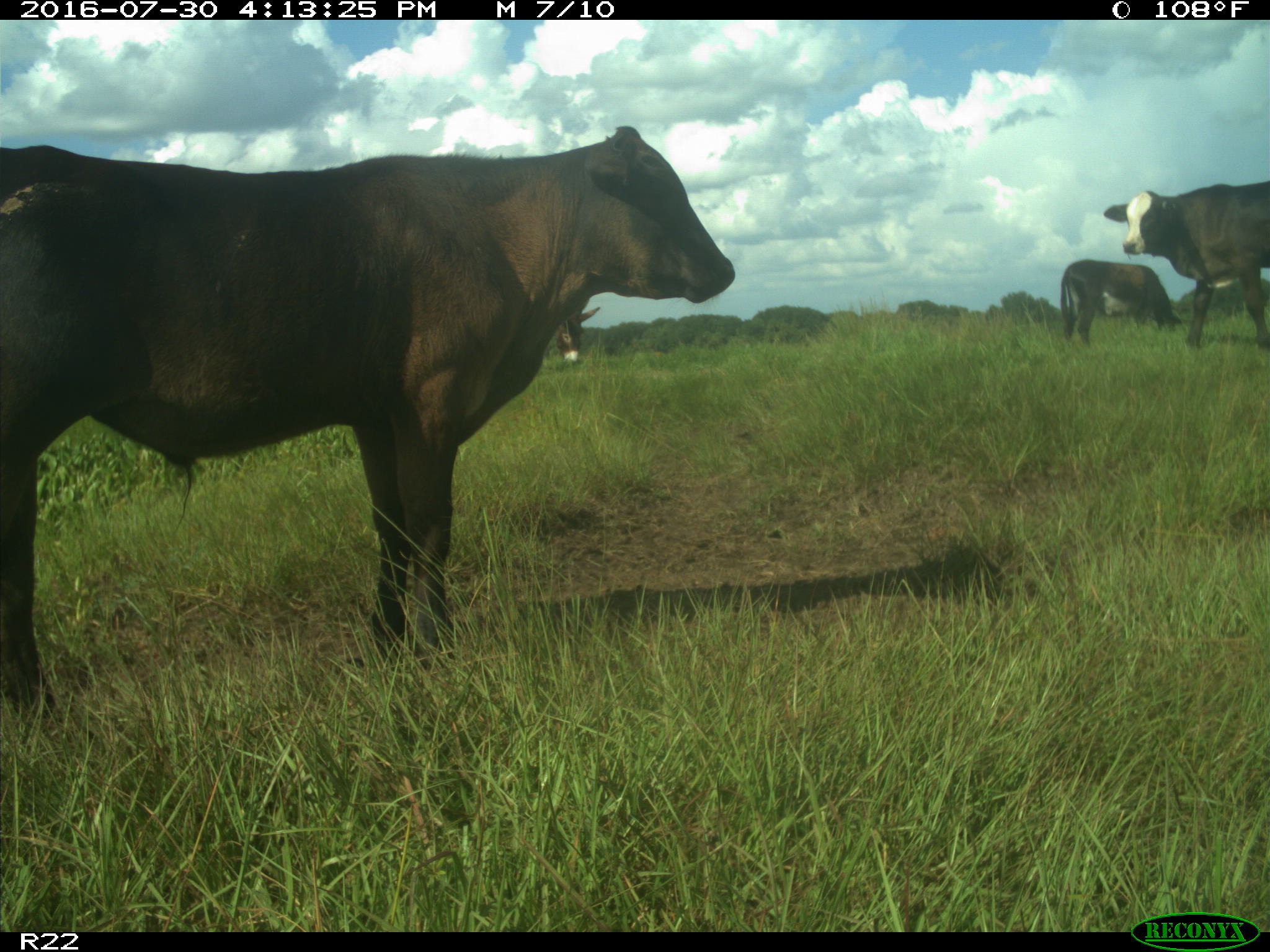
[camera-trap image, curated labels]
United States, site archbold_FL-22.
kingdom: Animalia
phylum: Chordata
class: Mammalia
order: Artiodactyla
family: Bovidae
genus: Bos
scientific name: Bos taurus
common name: domestic cow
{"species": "Bos taurus (domestic cow)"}